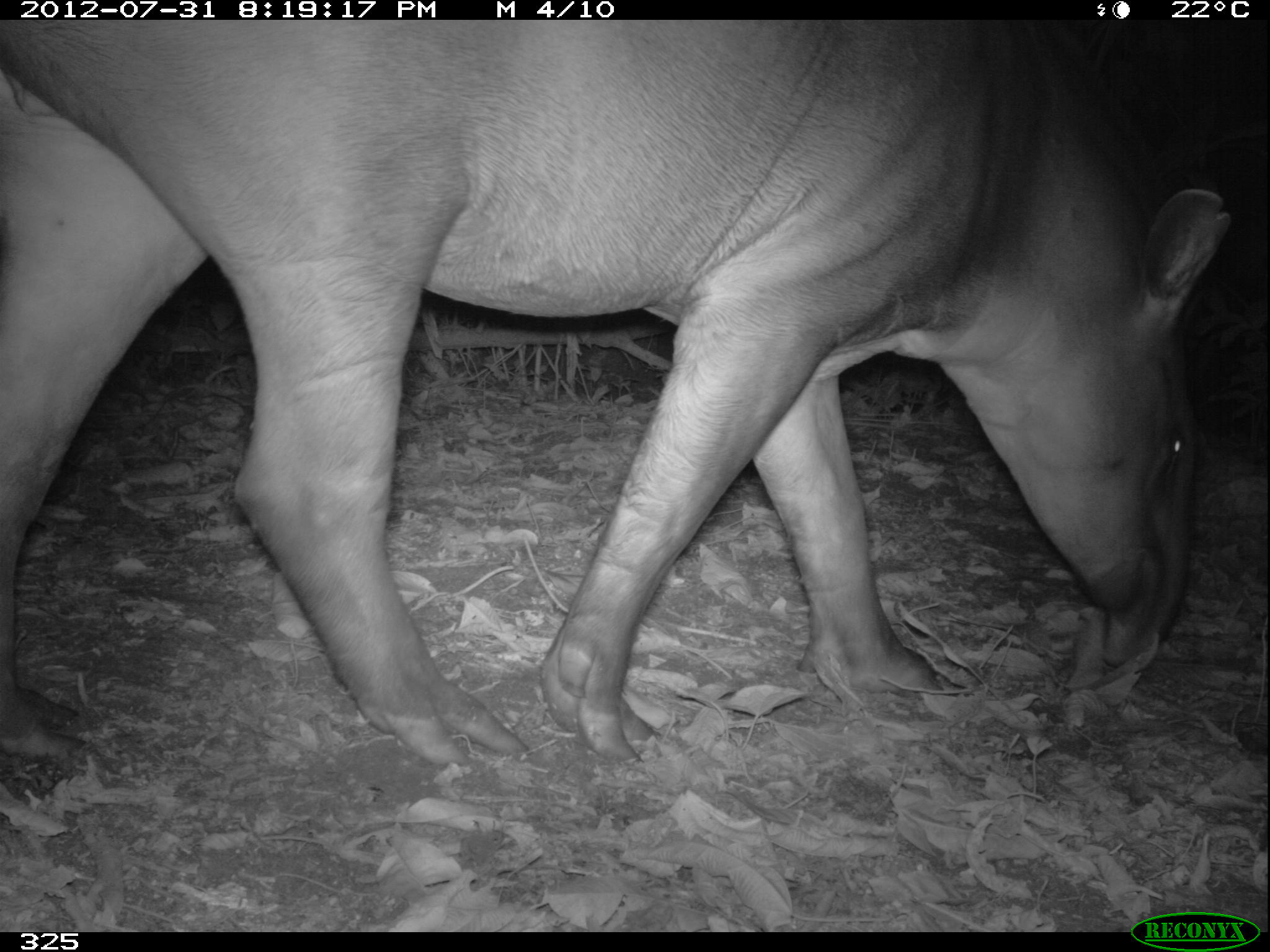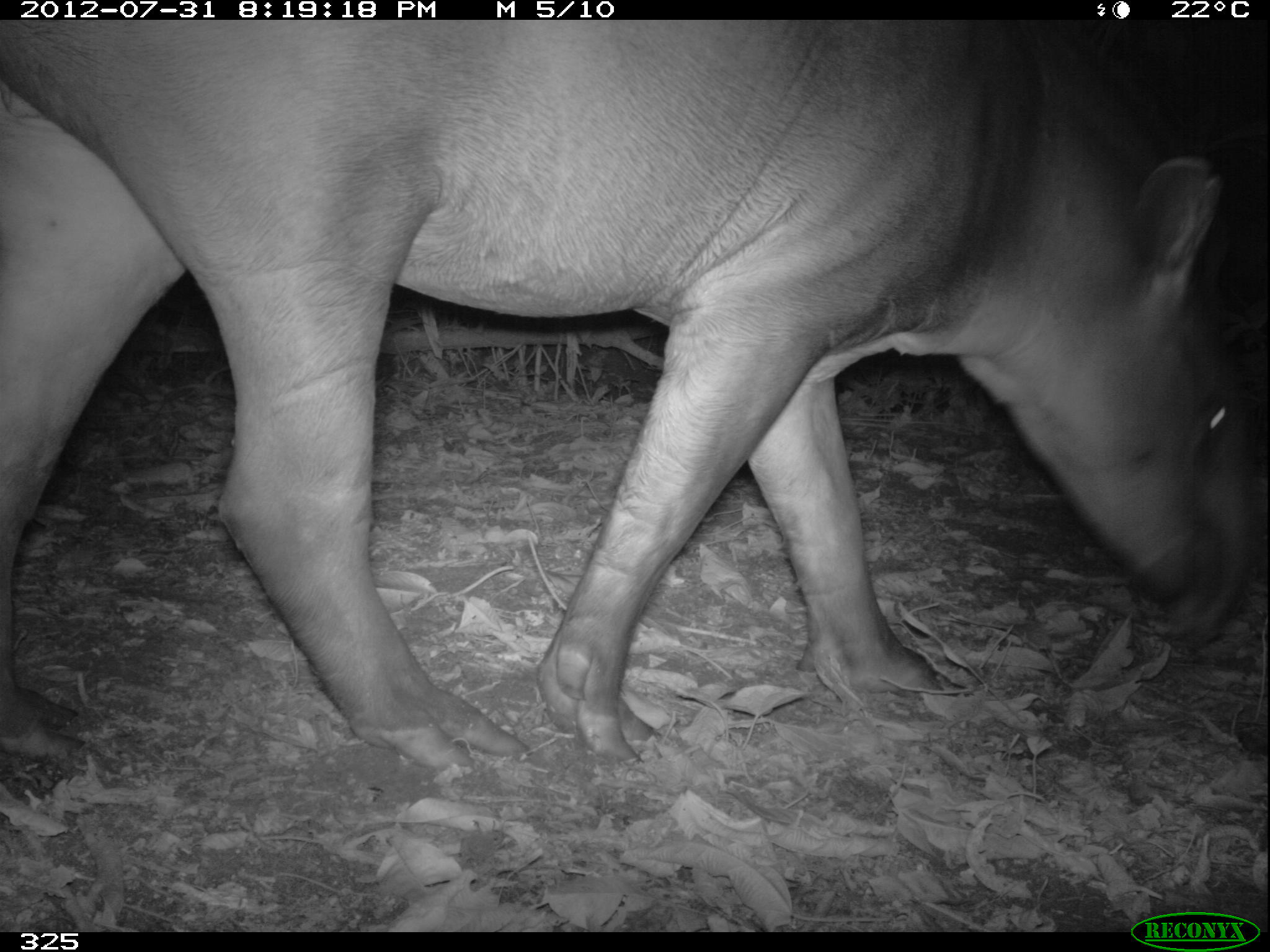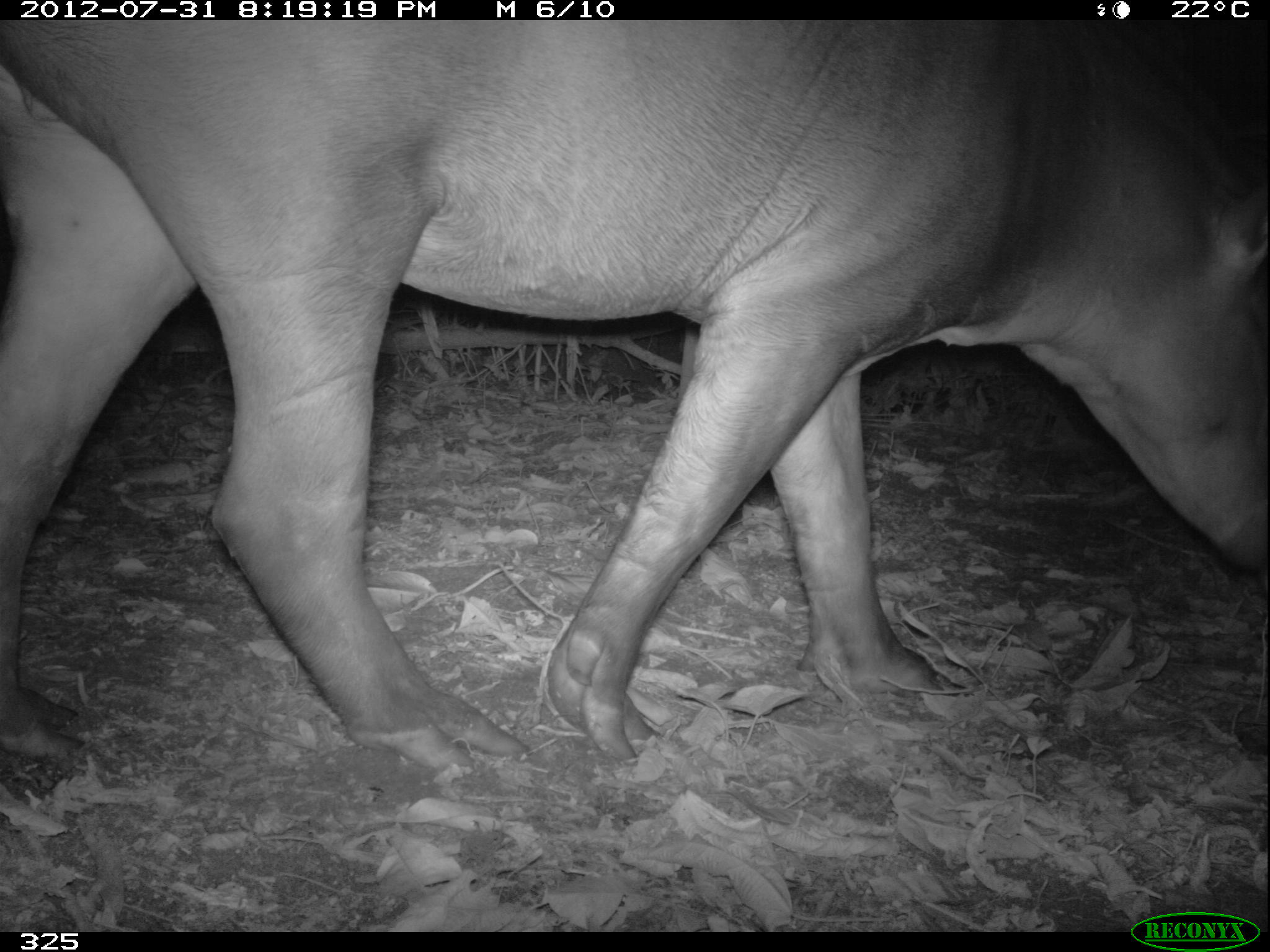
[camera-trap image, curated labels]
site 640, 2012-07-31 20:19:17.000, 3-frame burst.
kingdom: Animalia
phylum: Chordata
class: Mammalia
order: Perissodactyla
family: Tapiridae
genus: Tapirus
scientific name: Tapirus terrestris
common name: south american tapir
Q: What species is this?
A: Tapirus terrestris (south american tapir).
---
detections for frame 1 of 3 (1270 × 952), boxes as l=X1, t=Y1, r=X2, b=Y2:
tapirus terrestris: l=0, t=20, r=1232, b=768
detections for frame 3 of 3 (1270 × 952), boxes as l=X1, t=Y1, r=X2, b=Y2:
tapirus terrestris: l=0, t=20, r=1267, b=769